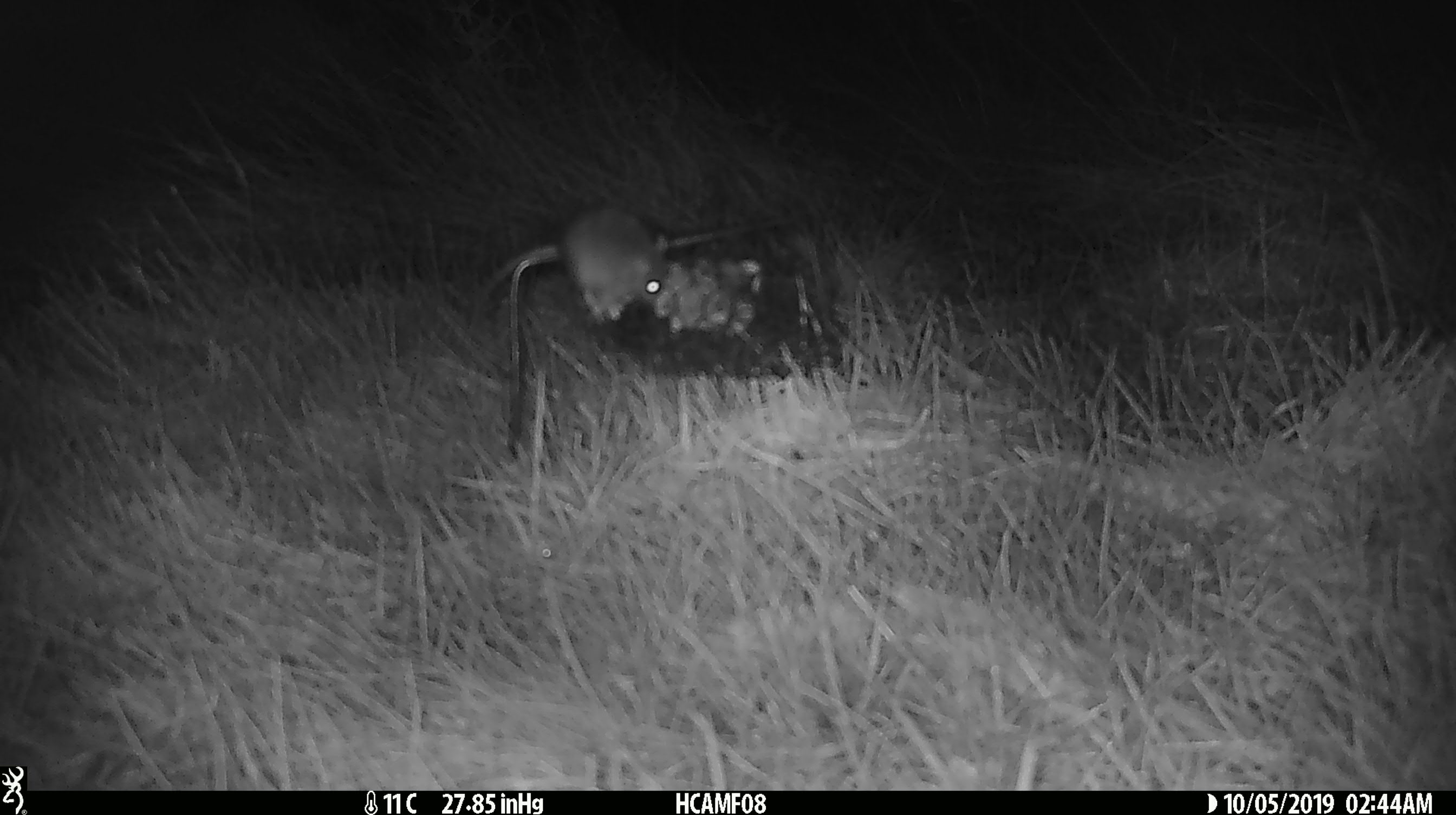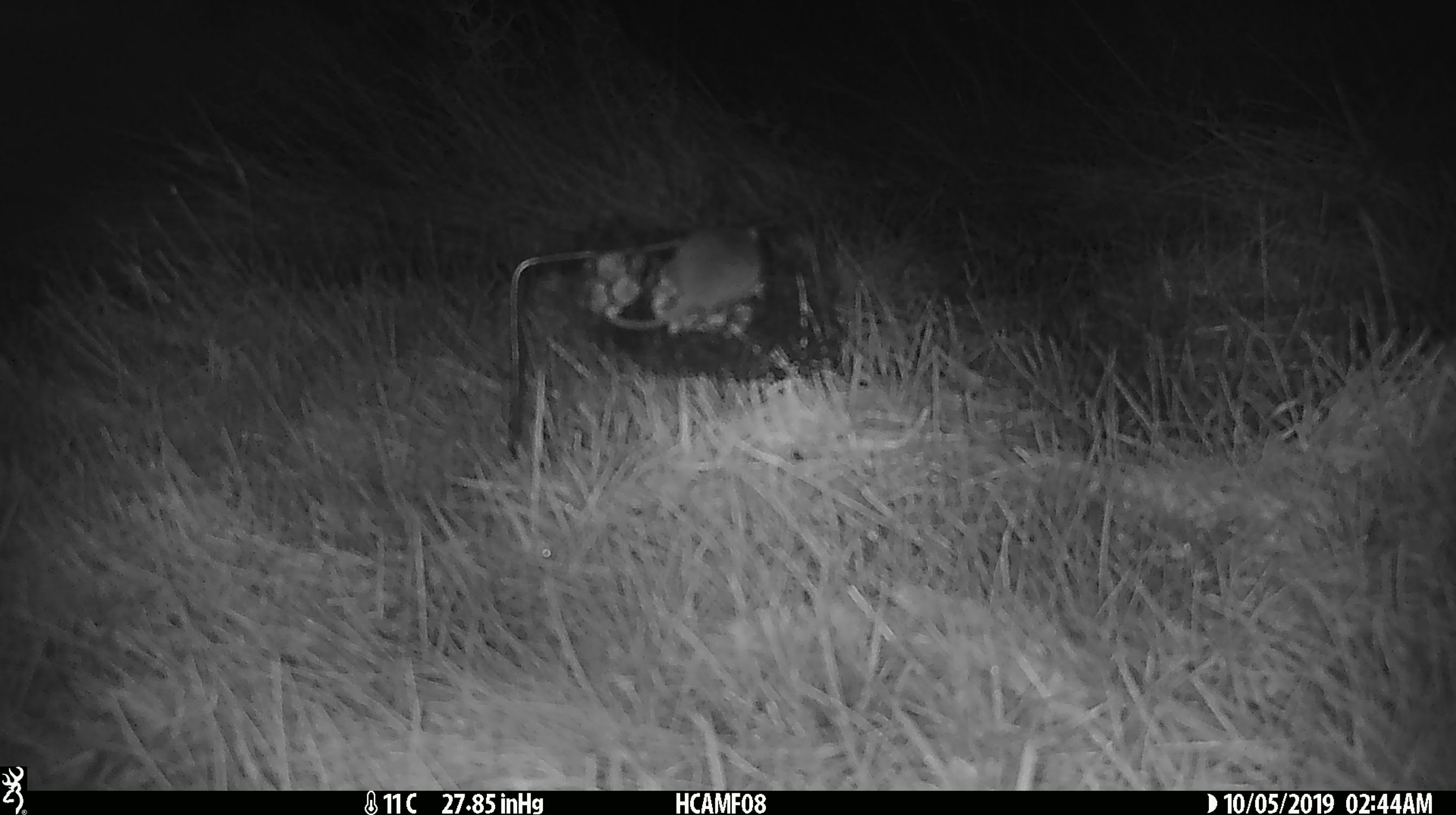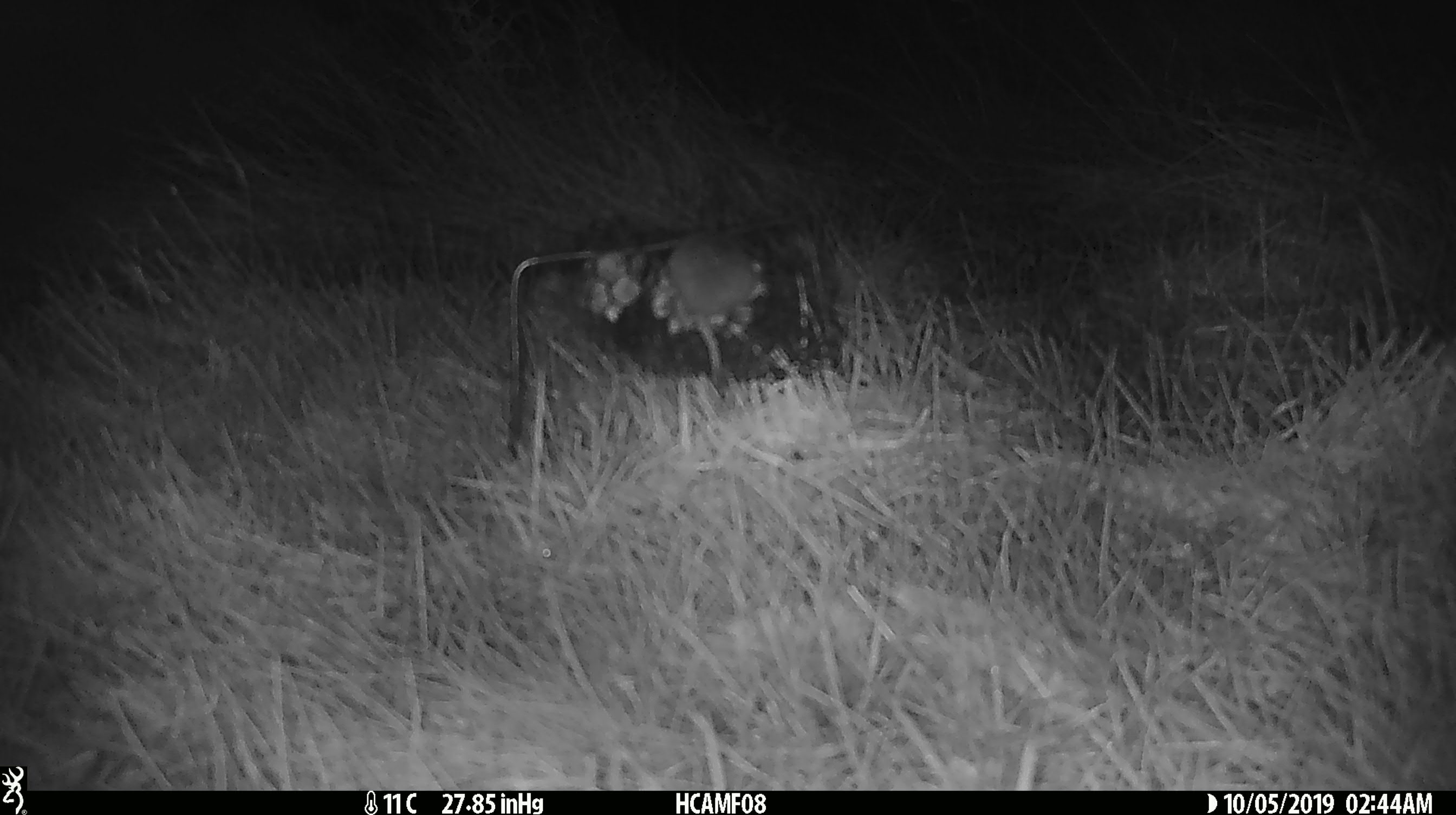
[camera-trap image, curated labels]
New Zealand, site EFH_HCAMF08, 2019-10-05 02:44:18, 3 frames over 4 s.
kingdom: Animalia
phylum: Chordata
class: Mammalia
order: Rodentia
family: Muridae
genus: Mus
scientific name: Mus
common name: mouse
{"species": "mouse (Mus)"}